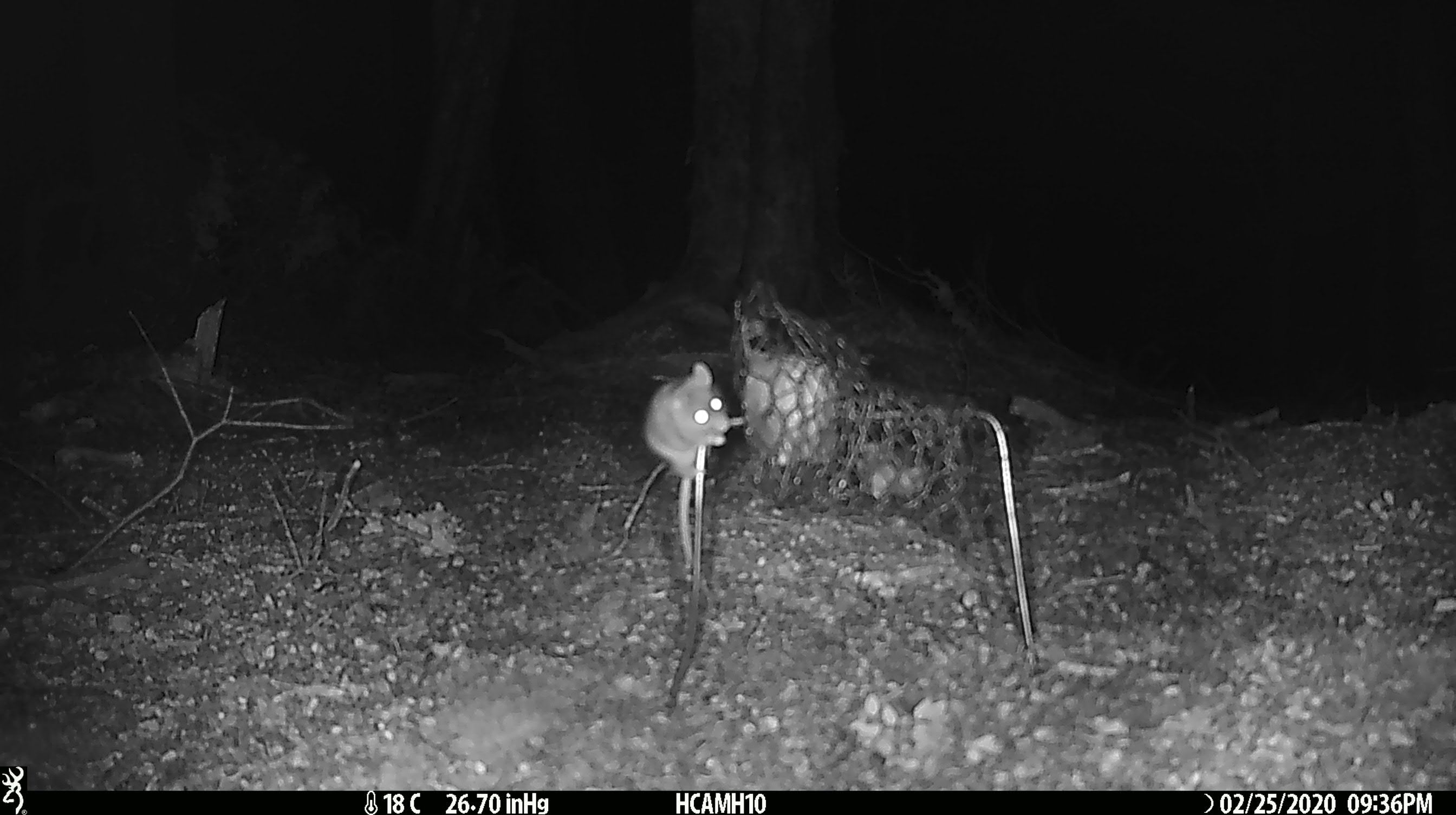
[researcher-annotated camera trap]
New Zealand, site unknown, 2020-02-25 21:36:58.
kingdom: Animalia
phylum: Chordata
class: Mammalia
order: Rodentia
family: Muridae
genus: Mus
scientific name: Mus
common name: mouse